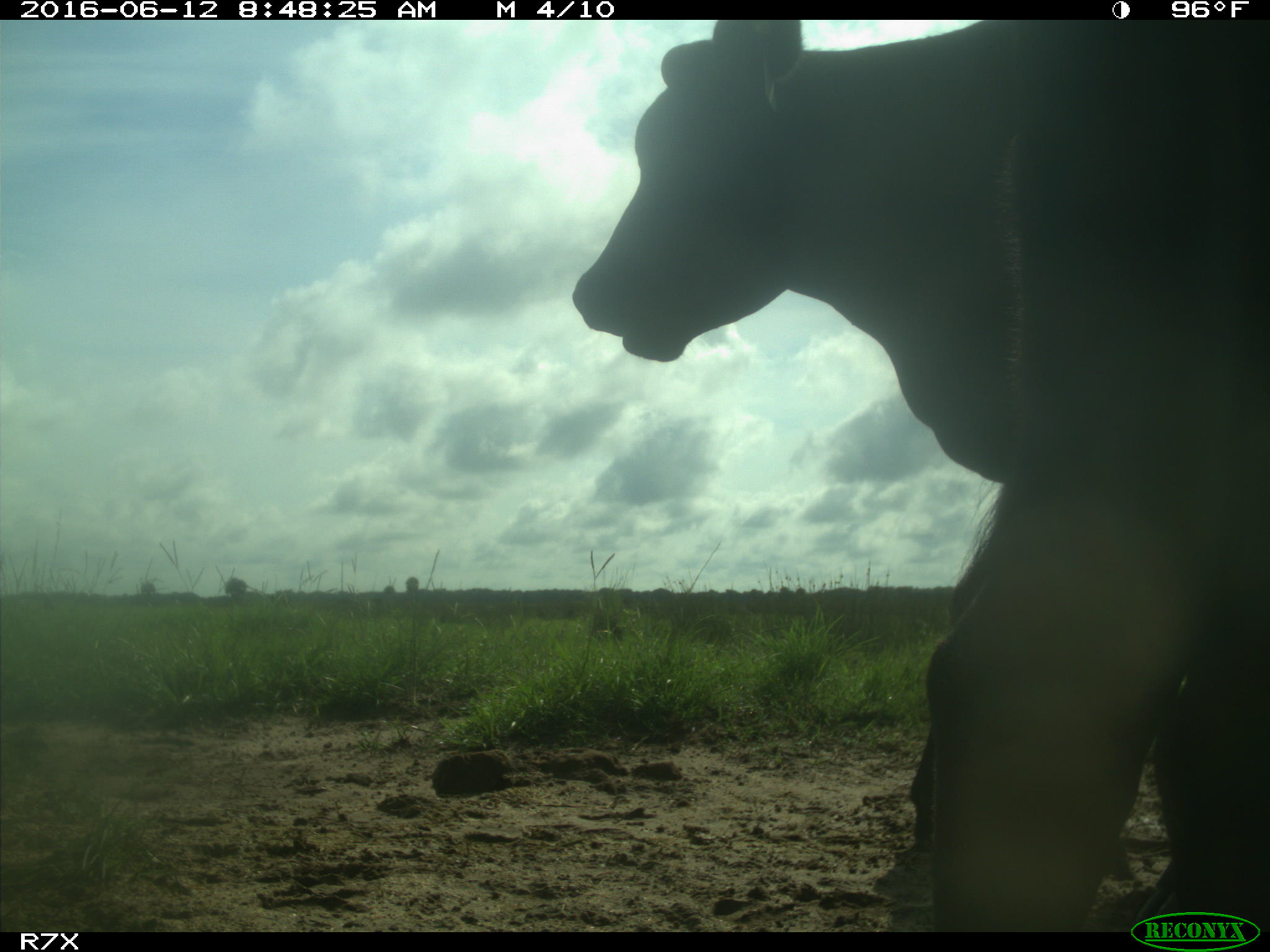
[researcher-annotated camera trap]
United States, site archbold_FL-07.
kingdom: Animalia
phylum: Chordata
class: Mammalia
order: Artiodactyla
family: Bovidae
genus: Bos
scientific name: Bos taurus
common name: domestic cow